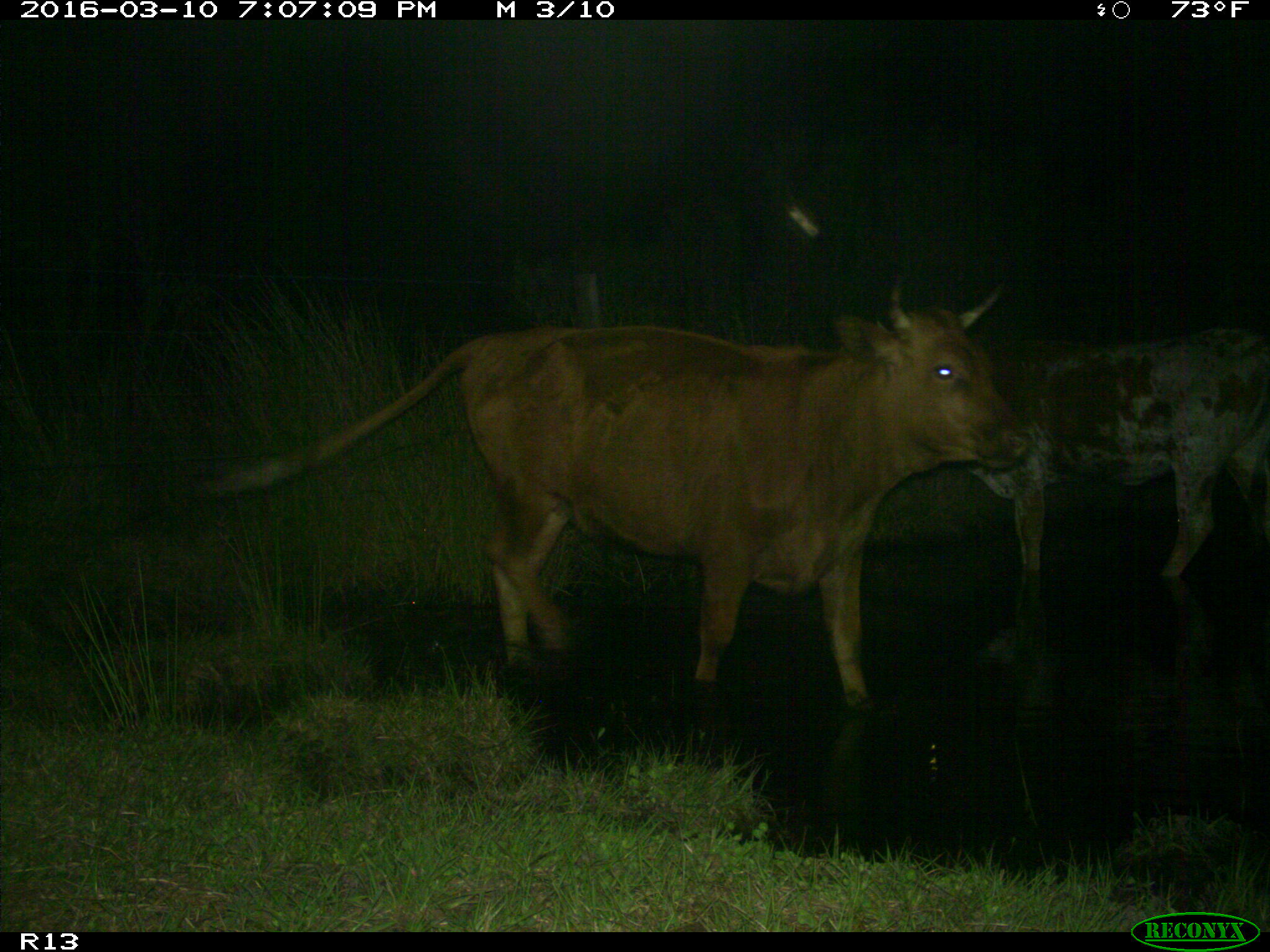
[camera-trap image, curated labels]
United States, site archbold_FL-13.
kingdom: Animalia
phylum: Chordata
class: Mammalia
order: Artiodactyla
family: Bovidae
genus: Bos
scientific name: Bos taurus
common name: domestic cow